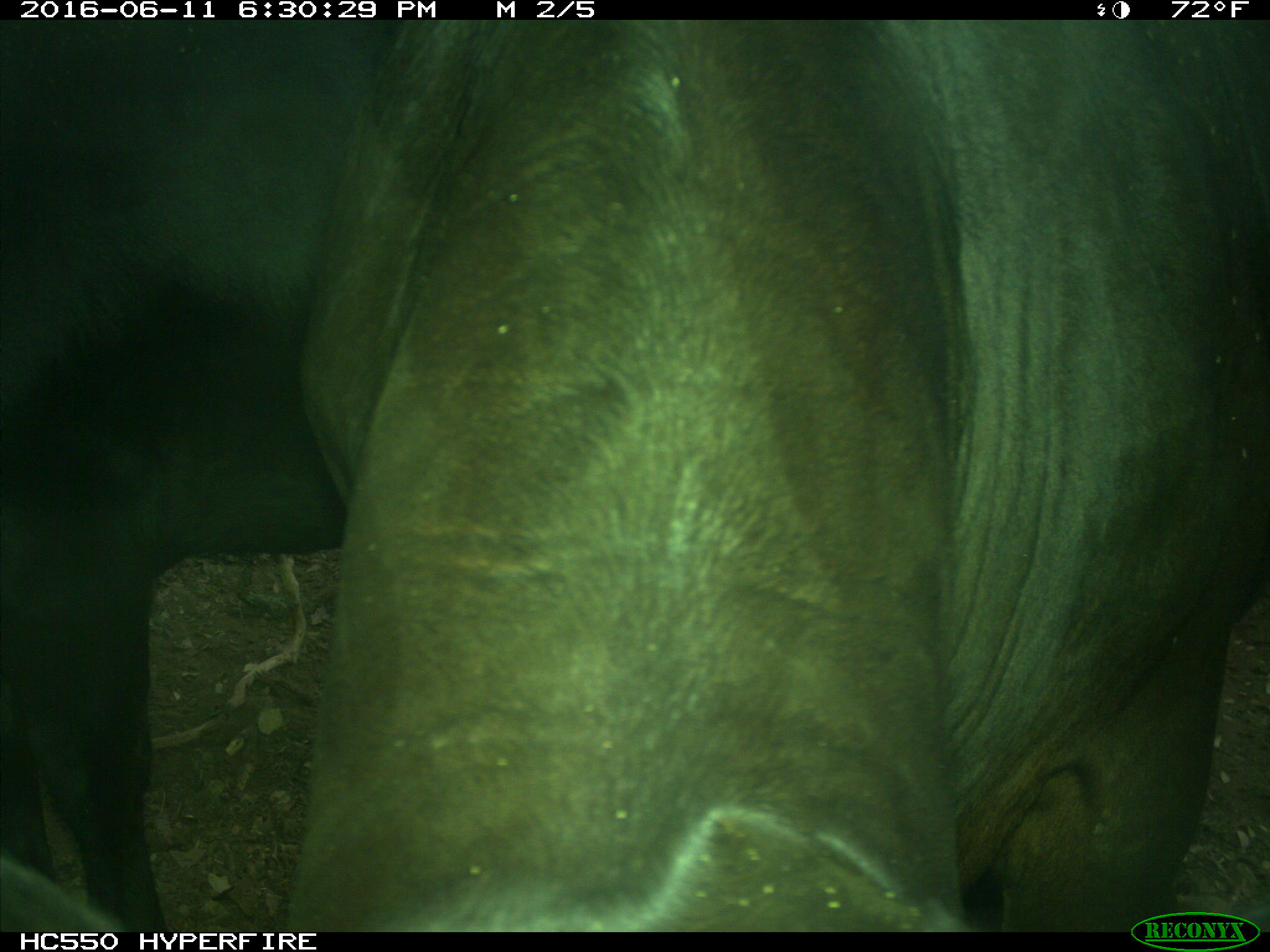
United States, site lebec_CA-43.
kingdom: Animalia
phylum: Chordata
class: Mammalia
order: Artiodactyla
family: Bovidae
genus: Bos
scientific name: Bos taurus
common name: domestic cow